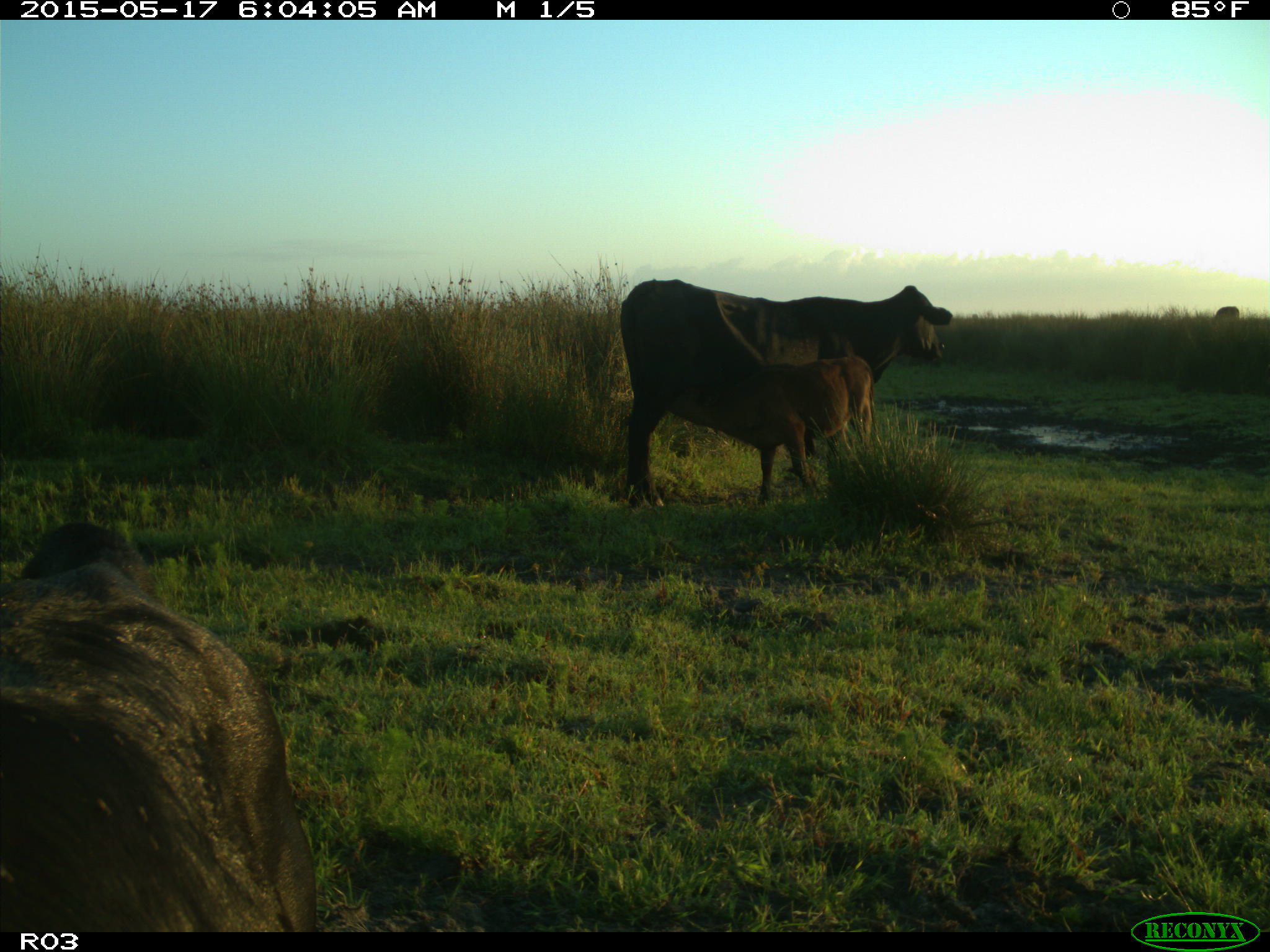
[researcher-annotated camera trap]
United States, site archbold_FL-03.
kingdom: Animalia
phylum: Chordata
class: Mammalia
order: Artiodactyla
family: Bovidae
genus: Bos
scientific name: Bos taurus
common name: domestic cow